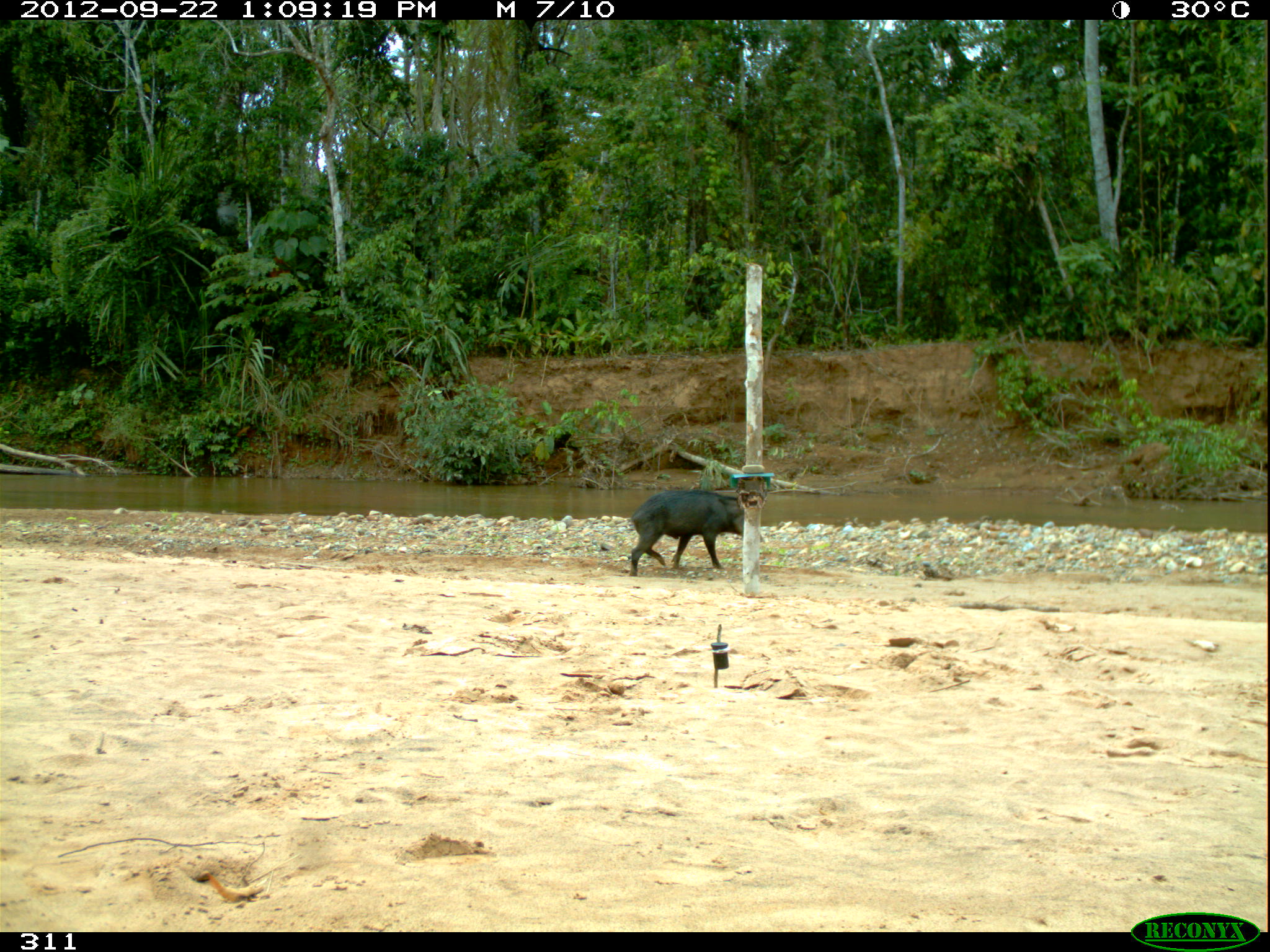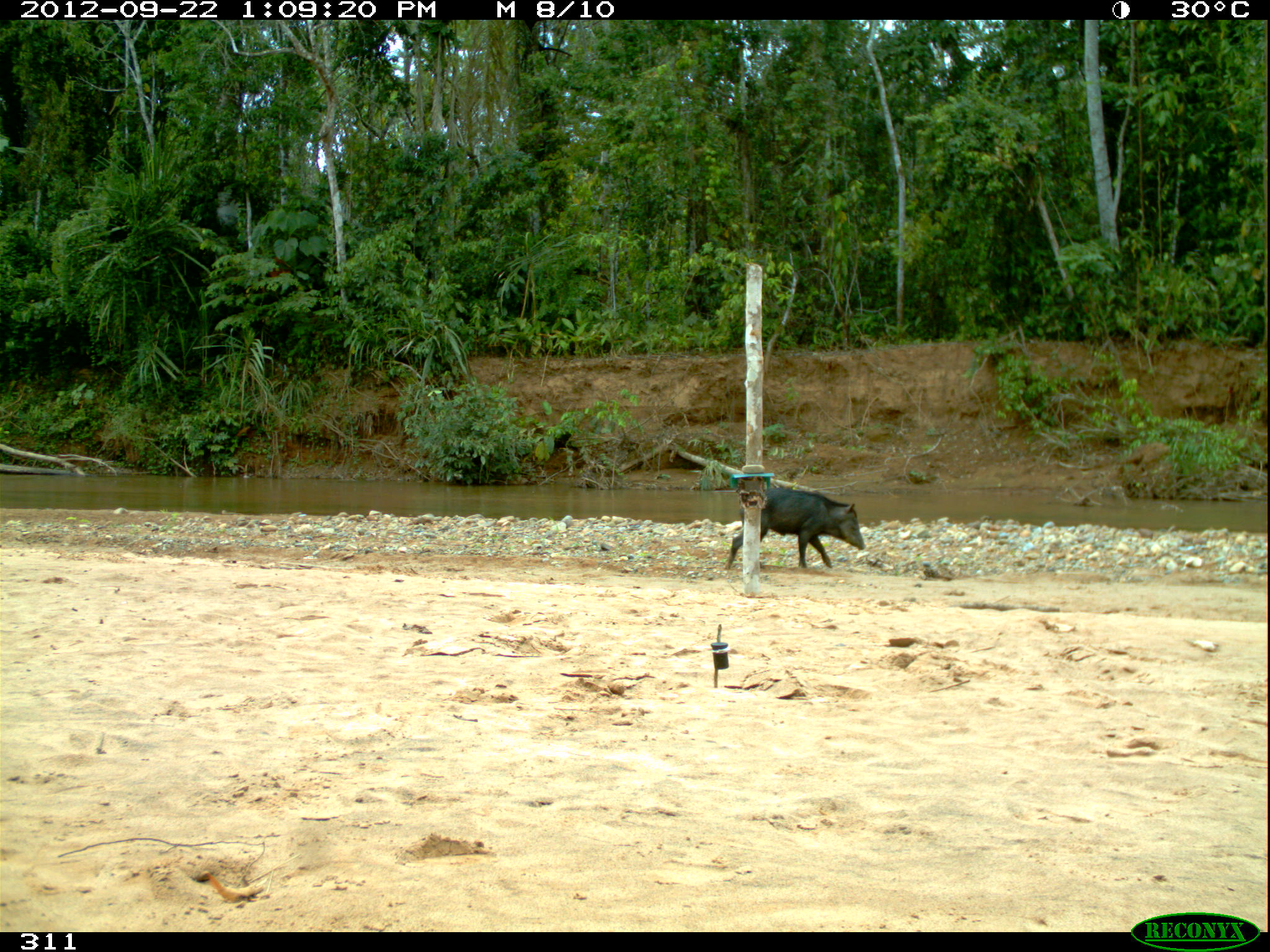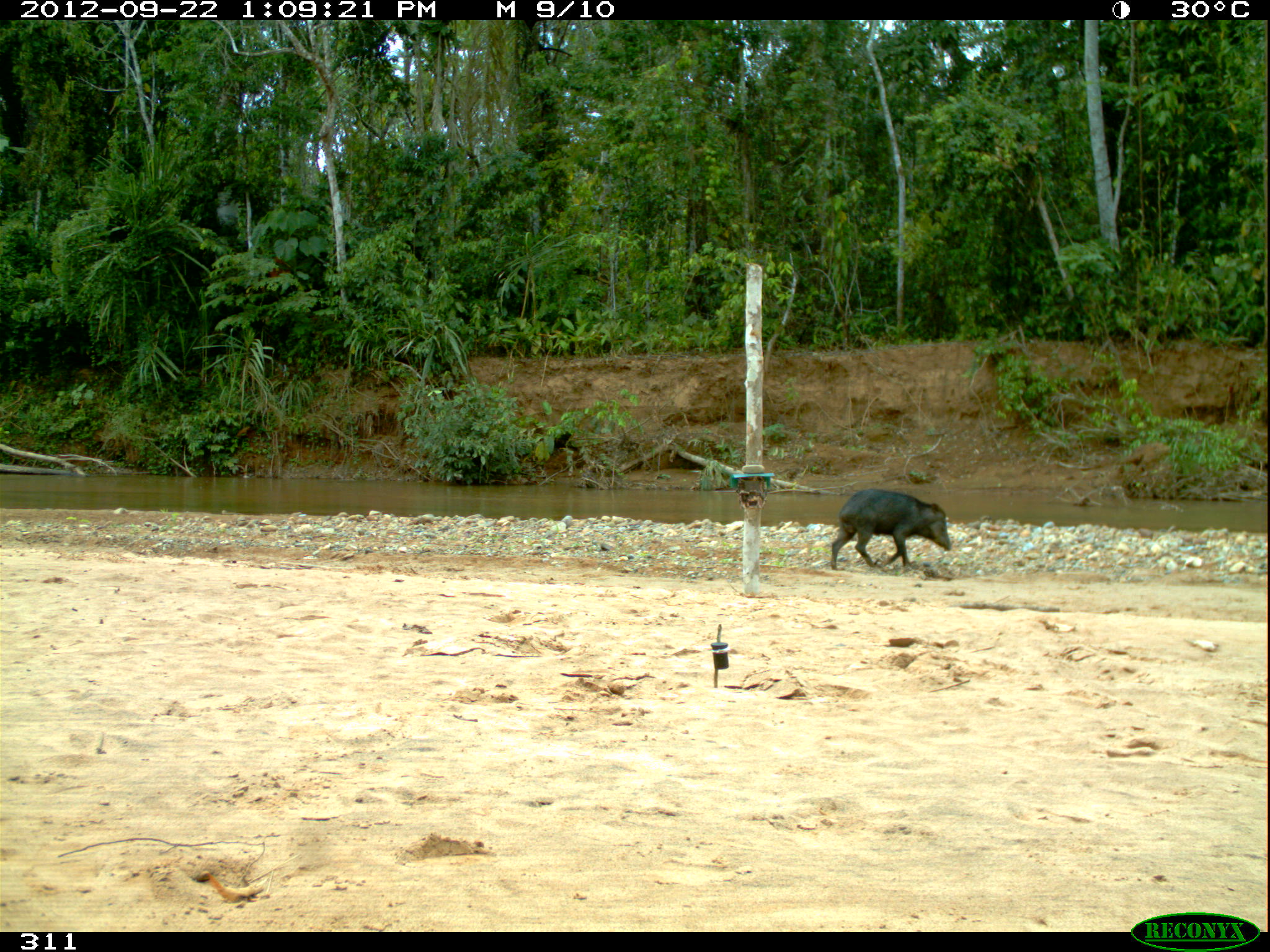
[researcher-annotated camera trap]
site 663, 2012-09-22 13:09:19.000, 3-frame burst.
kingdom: Animalia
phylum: Chordata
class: Mammalia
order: Artiodactyla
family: Tayassuidae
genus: Tayassu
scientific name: Tayassu pecari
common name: white-lipped peccary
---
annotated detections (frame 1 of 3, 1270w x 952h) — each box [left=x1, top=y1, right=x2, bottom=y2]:
tayassu pecari: [left=629, top=486, right=763, bottom=577]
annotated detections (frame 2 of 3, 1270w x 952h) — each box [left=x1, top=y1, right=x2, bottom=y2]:
tayassu pecari: [left=723, top=485, right=865, bottom=569]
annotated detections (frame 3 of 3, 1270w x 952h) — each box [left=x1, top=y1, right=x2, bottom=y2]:
tayassu pecari: [left=830, top=489, right=951, bottom=571]